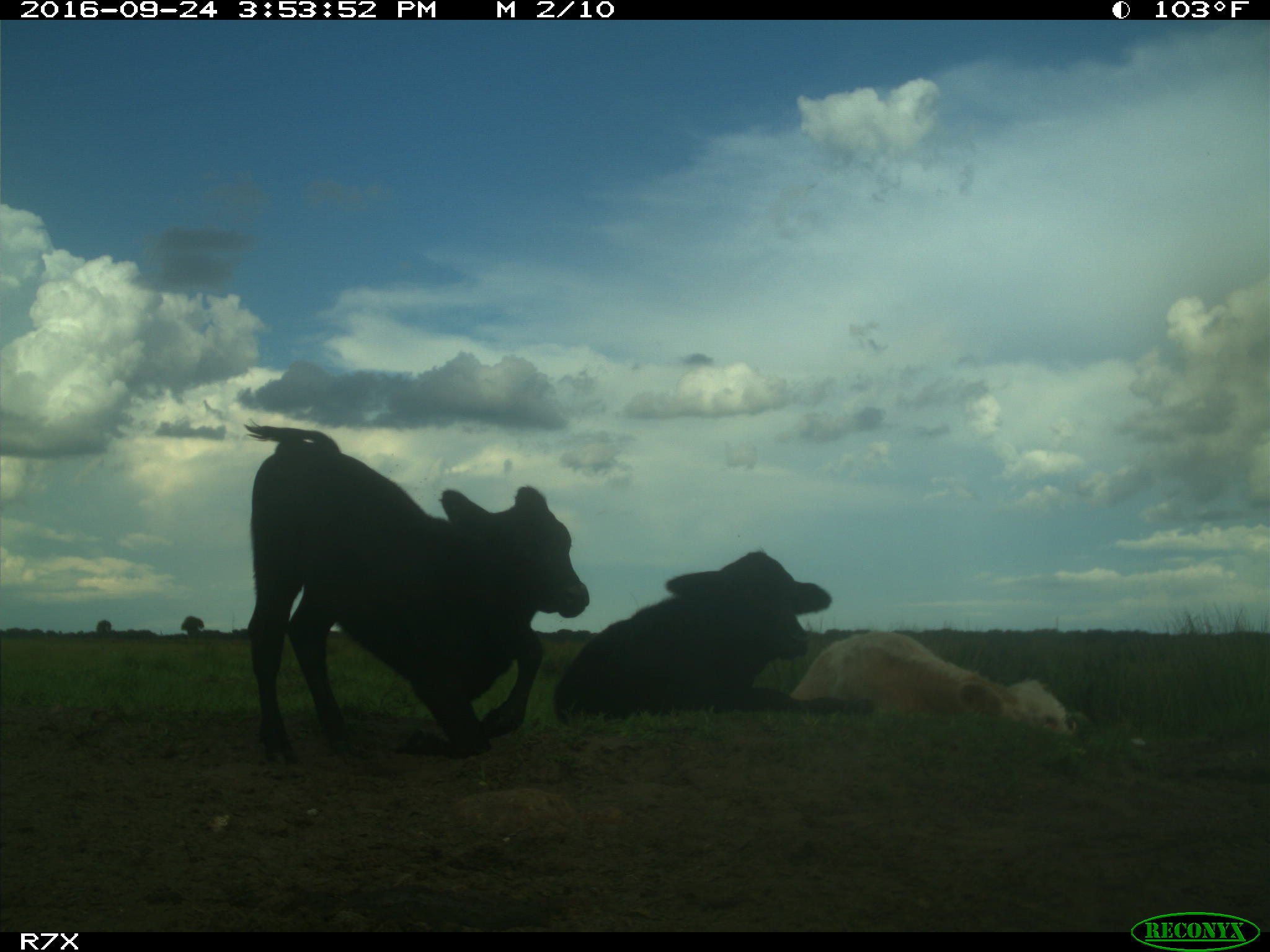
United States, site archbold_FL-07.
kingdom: Animalia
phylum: Chordata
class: Mammalia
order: Artiodactyla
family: Bovidae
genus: Bos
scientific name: Bos taurus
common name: domestic cow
Bos taurus (domestic cow).